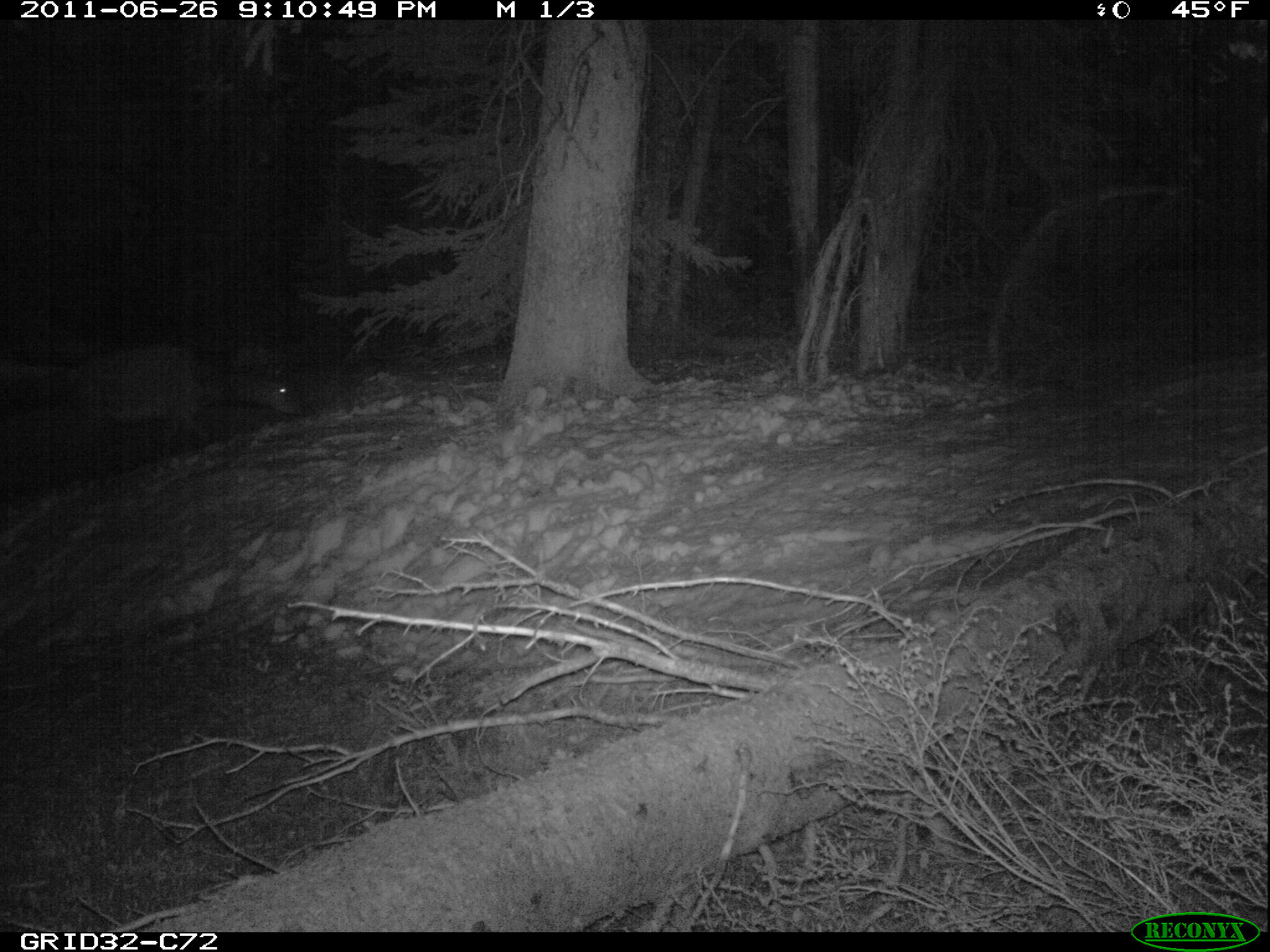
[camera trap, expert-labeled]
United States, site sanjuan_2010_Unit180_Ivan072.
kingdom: Animalia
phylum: Chordata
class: Mammalia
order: Artiodactyla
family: Cervidae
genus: Cervus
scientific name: Cervus elaphus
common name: red deer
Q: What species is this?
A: Cervus elaphus (red deer).